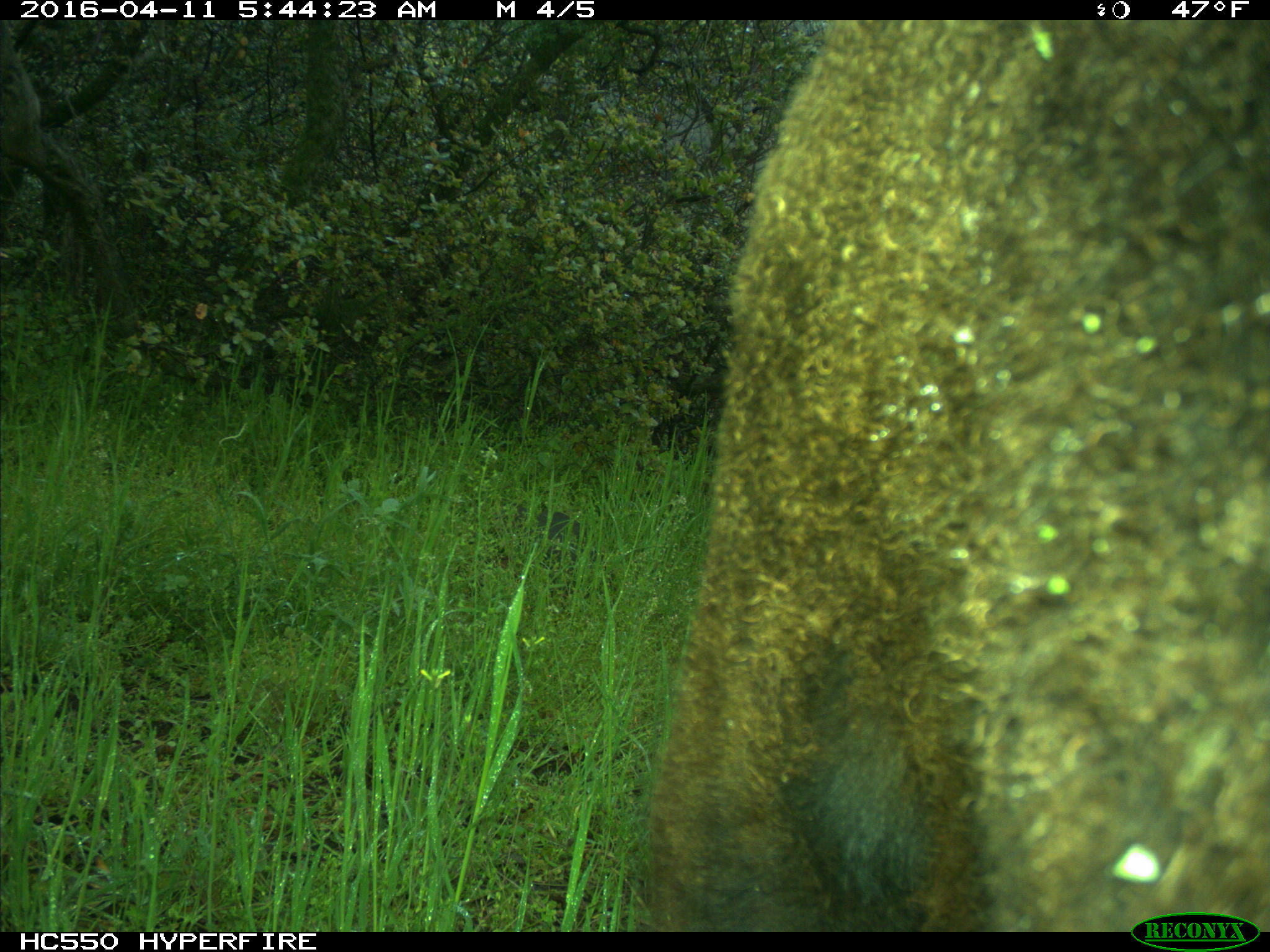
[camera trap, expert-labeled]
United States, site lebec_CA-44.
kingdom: Animalia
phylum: Chordata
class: Mammalia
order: Artiodactyla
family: Bovidae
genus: Bos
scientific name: Bos taurus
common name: domestic cow